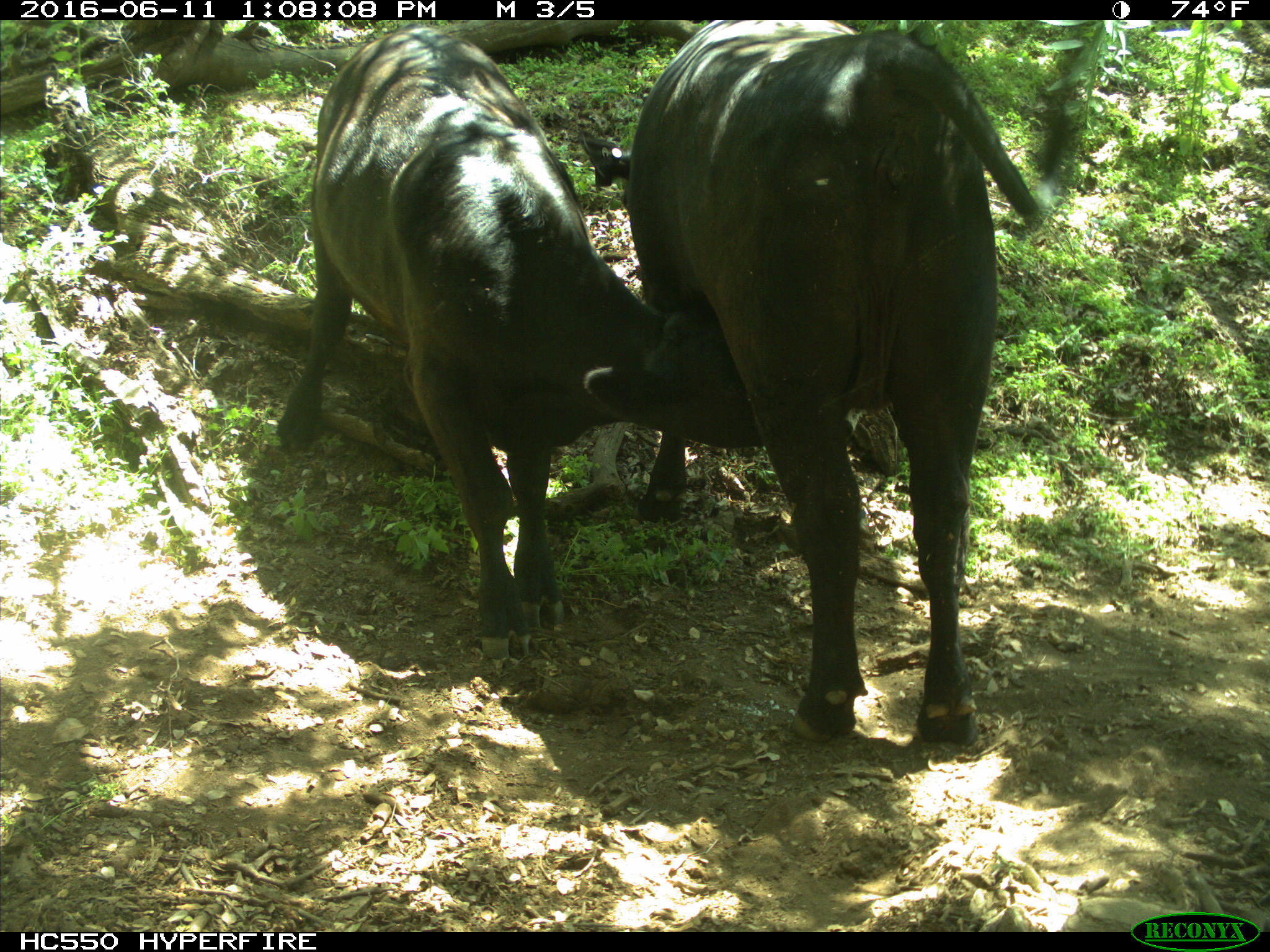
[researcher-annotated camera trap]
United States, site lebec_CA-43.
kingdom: Animalia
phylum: Chordata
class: Mammalia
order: Artiodactyla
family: Bovidae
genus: Bos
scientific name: Bos taurus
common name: domestic cow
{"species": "Bos taurus (domestic cow)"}